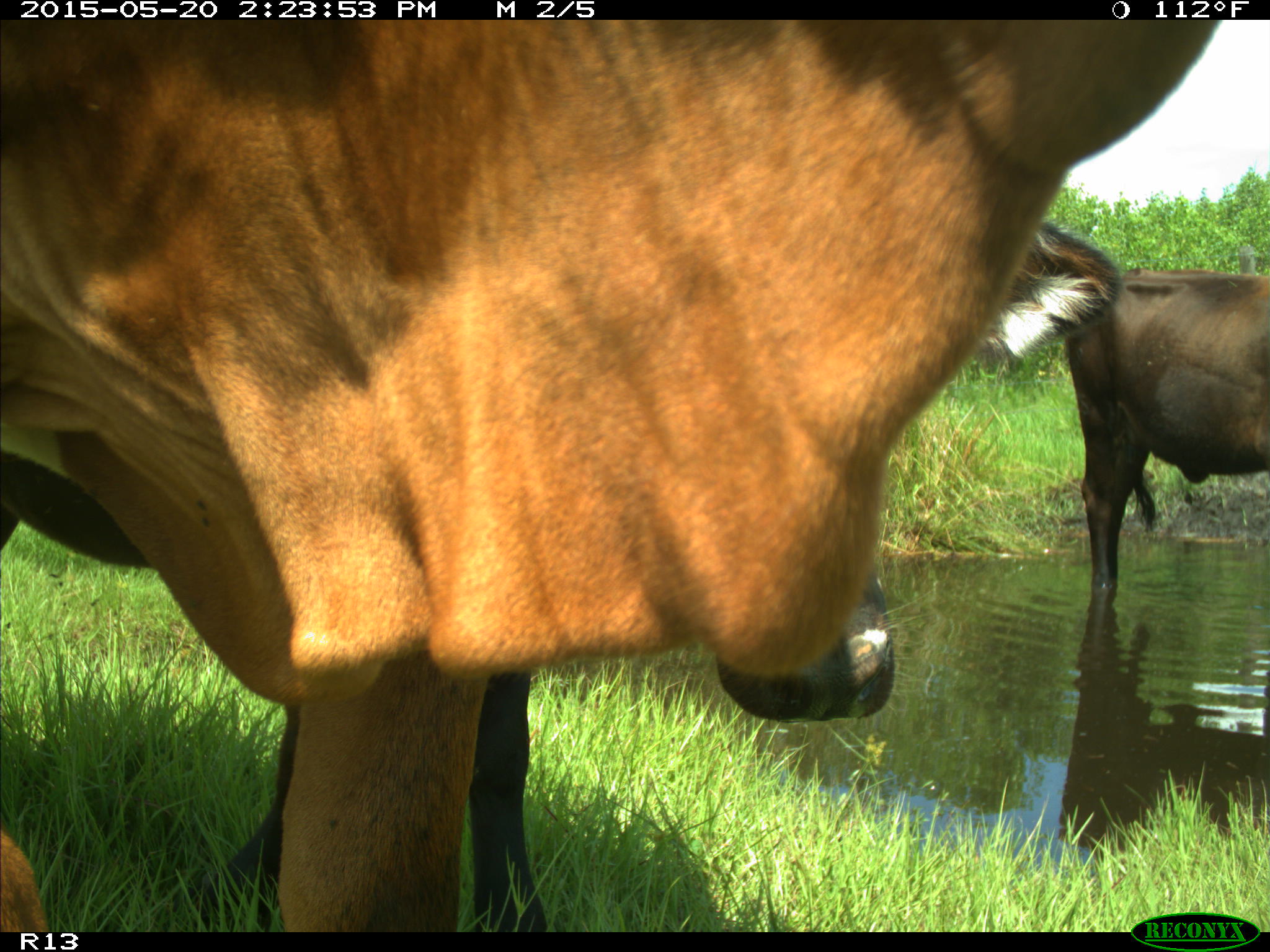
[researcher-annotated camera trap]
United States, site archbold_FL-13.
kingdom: Animalia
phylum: Chordata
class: Mammalia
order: Artiodactyla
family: Bovidae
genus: Bos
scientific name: Bos taurus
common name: domestic cow